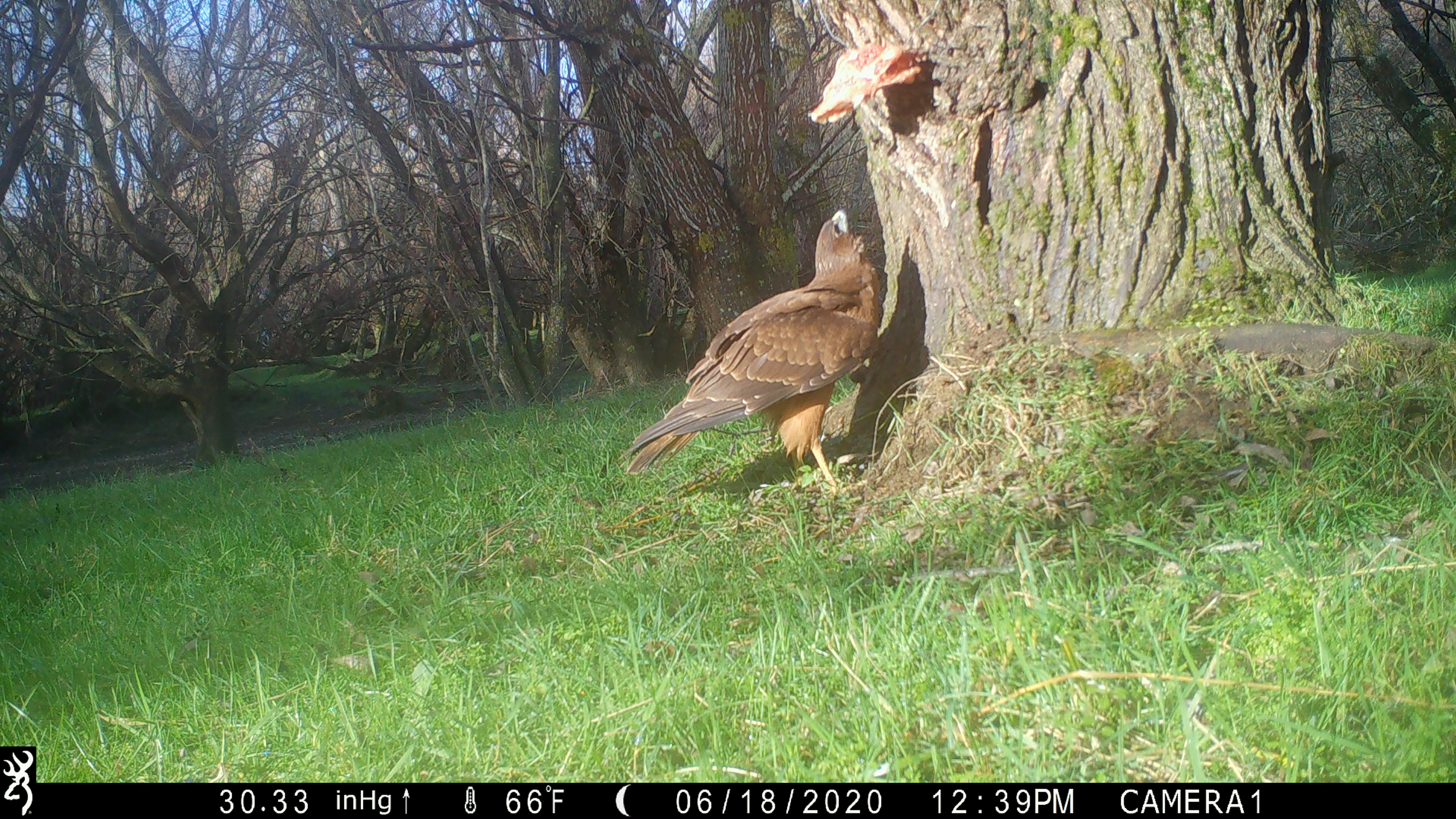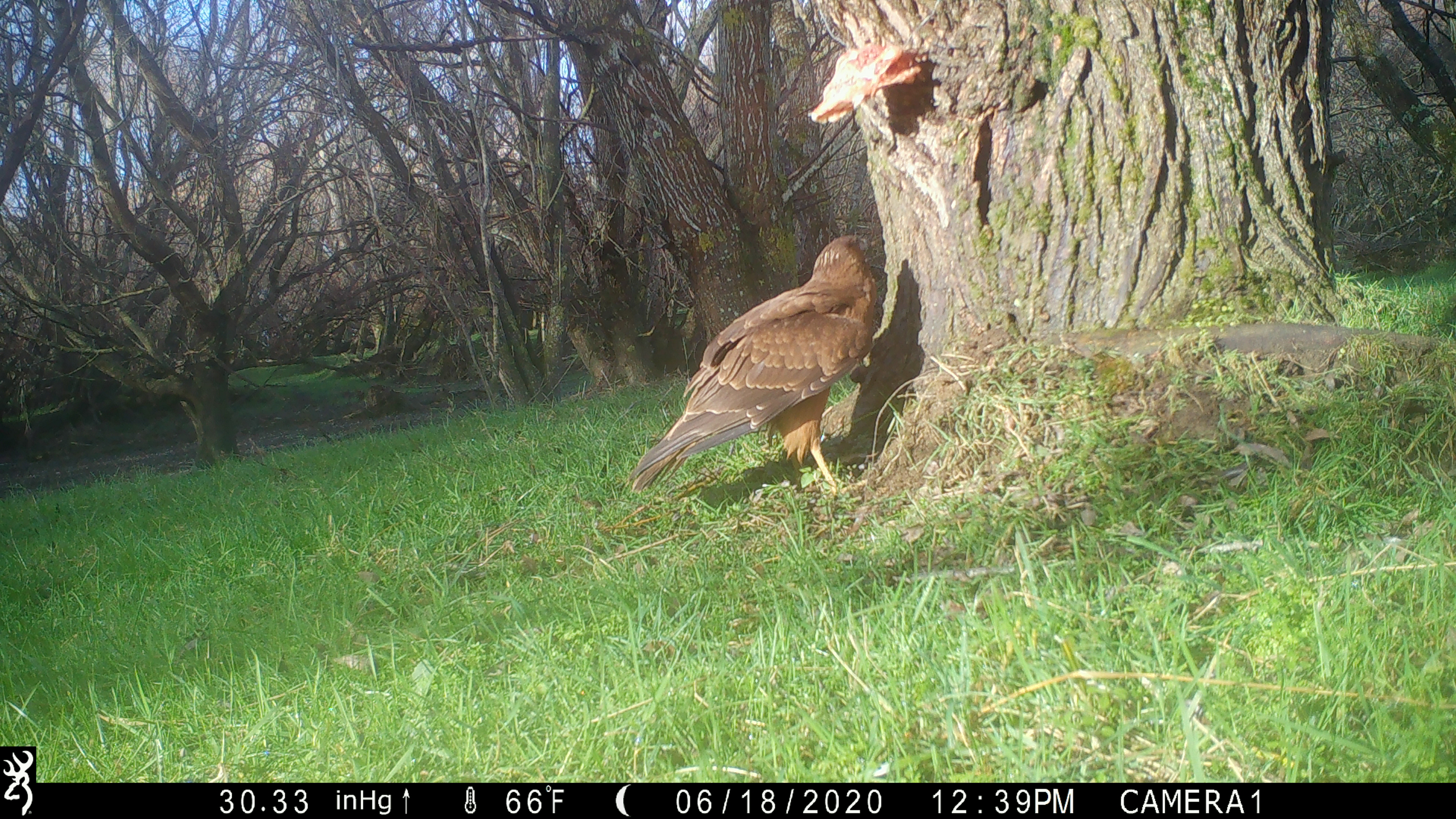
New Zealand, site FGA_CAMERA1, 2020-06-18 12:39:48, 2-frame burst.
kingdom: Animalia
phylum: Chordata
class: Aves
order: Accipitriformes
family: Accipitridae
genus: Circus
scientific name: Circus approximans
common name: swamp harrier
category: harrier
Harrier (swamp harrier) (Circus approximans).